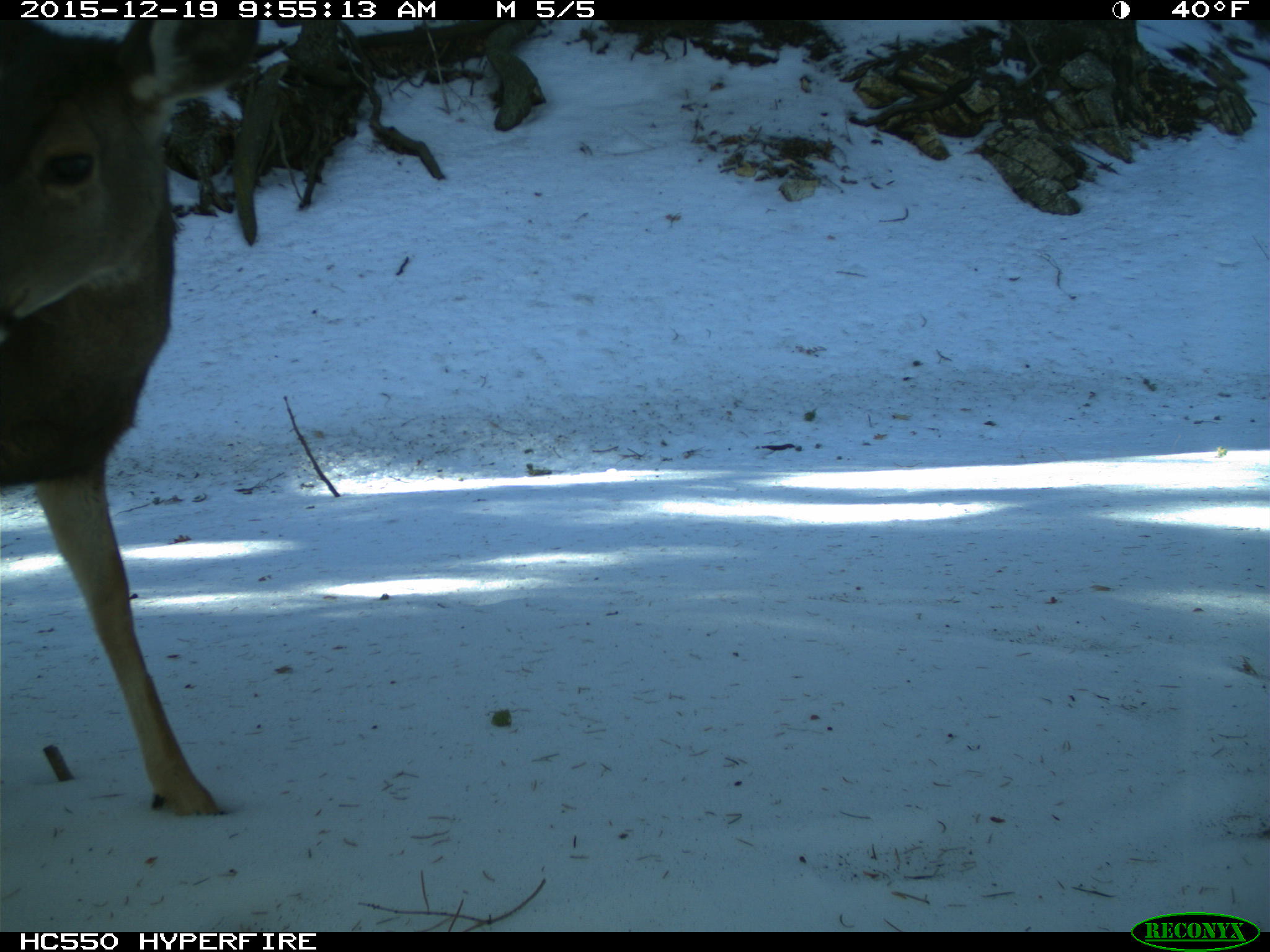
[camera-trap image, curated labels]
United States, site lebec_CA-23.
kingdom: Animalia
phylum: Chordata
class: Mammalia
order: Artiodactyla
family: Cervidae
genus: Odocoileus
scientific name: Odocoileus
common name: deer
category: unidentified deer